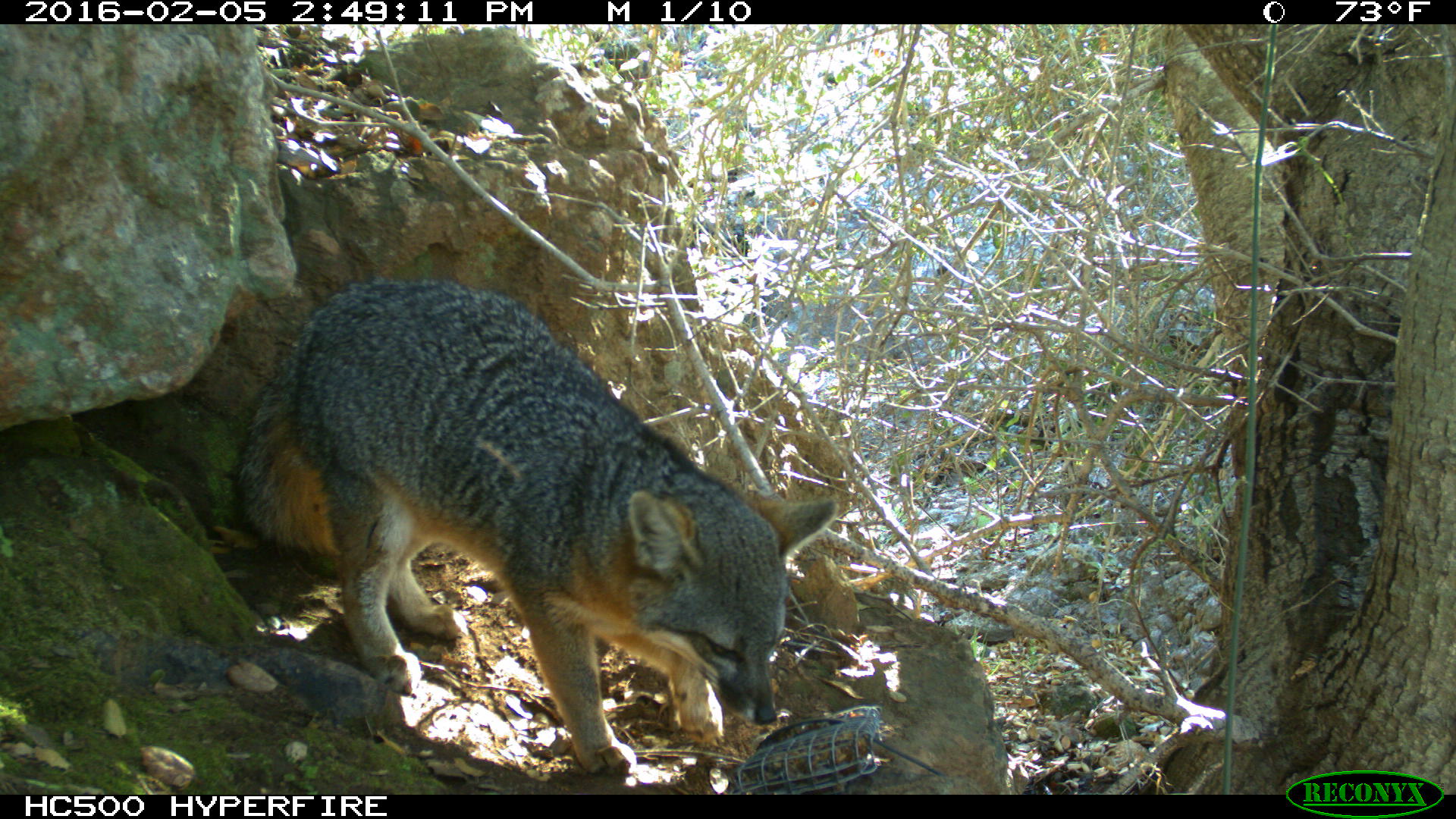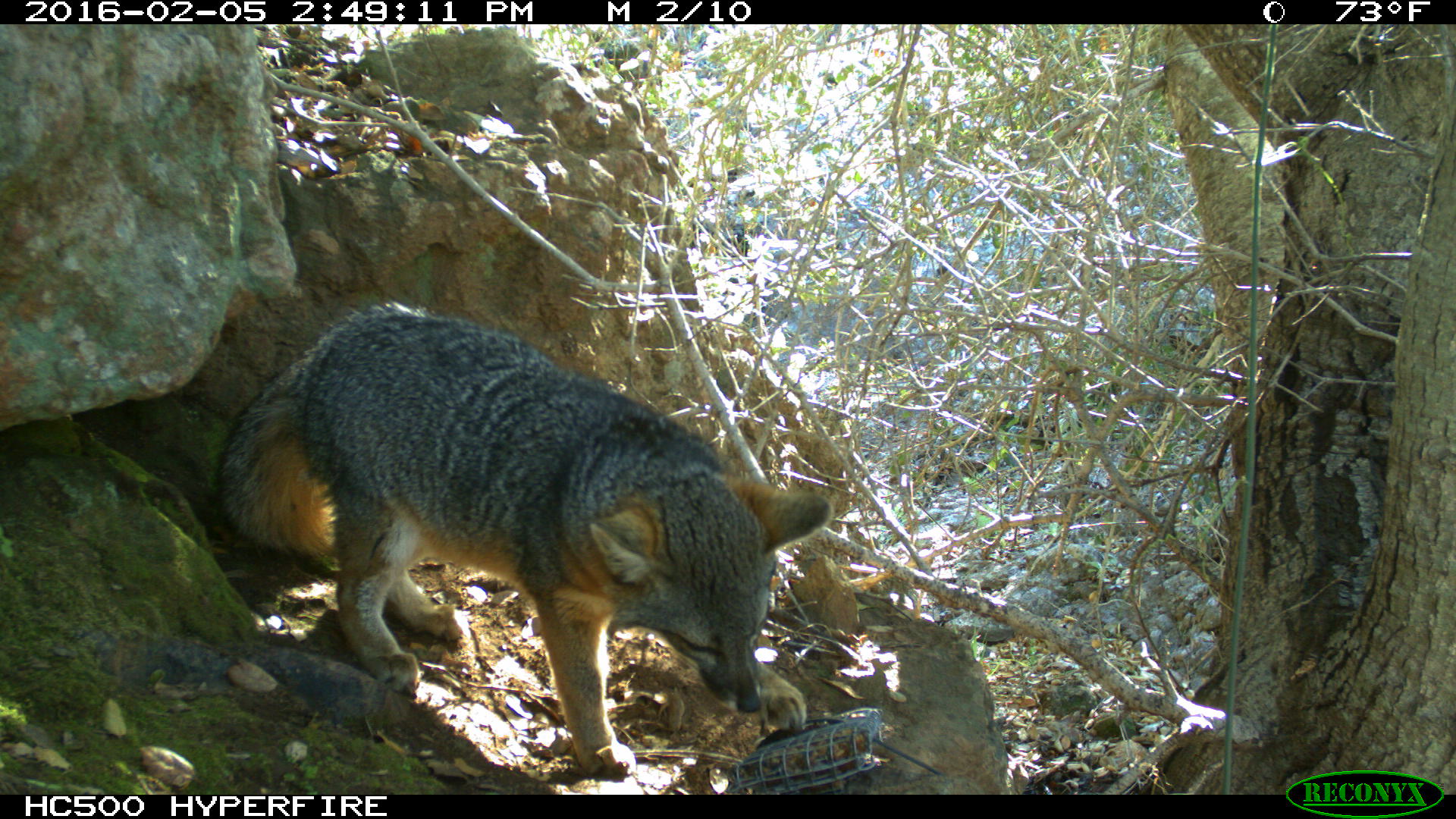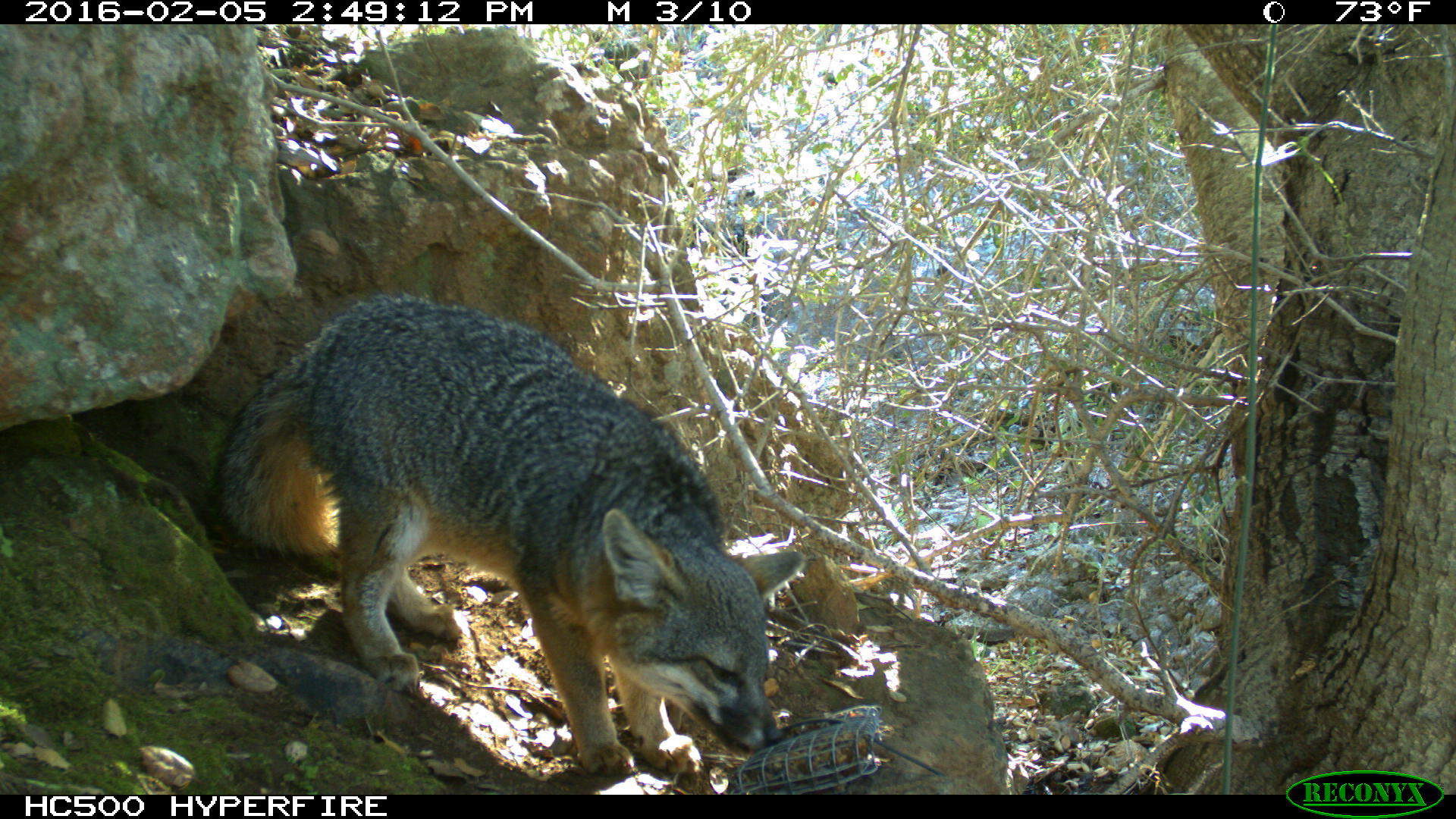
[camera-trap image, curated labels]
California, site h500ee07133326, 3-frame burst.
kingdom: Animalia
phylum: Chordata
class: Mammalia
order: Carnivora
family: Canidae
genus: Urocyon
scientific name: Urocyon littoralis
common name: island fox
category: fox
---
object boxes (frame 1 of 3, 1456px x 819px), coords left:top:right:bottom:
fox: 240:281:836:772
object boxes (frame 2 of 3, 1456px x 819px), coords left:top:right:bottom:
fox: 218:301:832:784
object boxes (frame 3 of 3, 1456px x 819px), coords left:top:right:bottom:
fox: 209:292:808:779